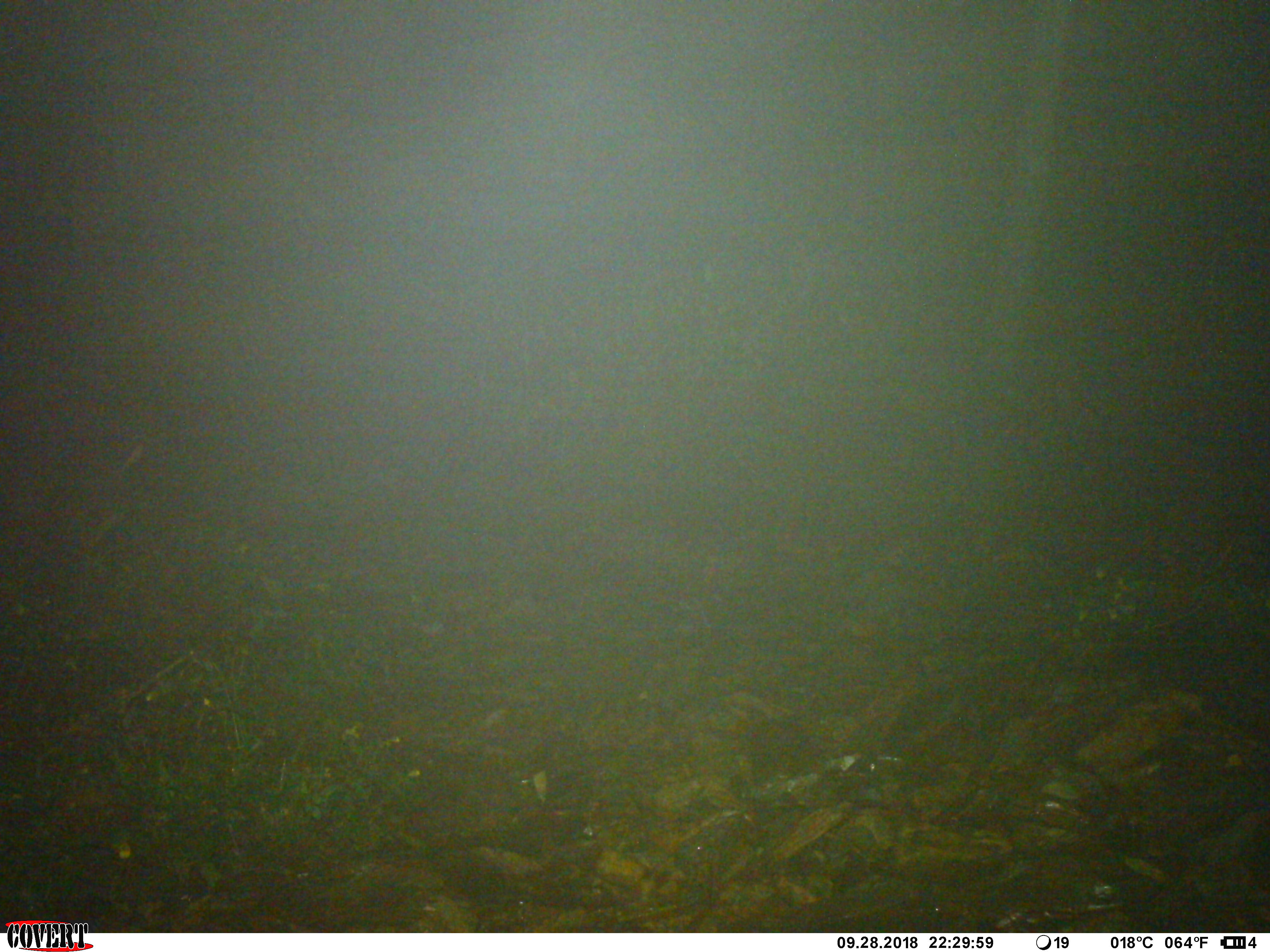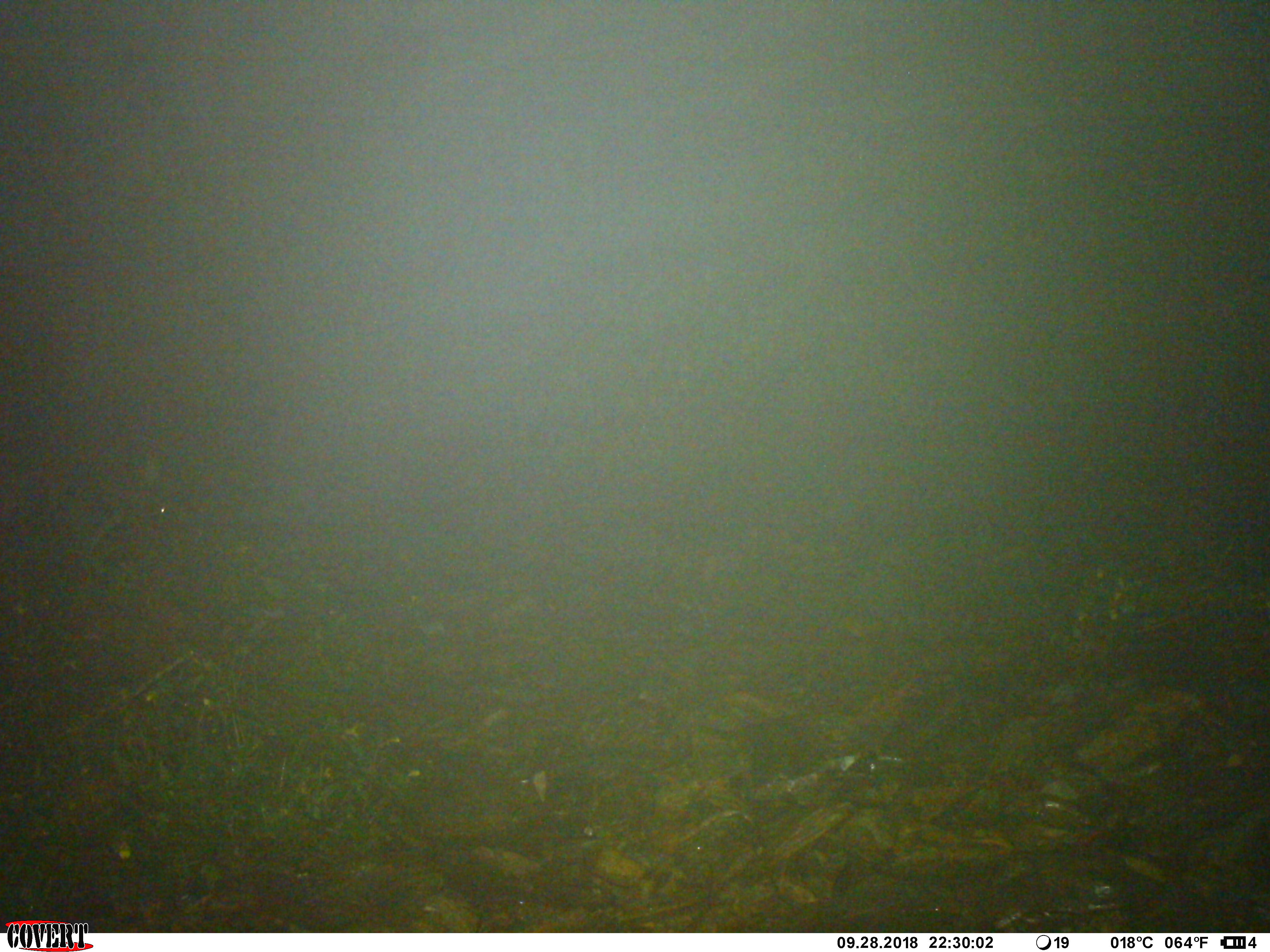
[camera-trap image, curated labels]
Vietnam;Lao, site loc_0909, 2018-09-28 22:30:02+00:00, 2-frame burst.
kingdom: Animalia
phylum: Chordata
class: Mammalia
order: Artiodactyla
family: Bovidae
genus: Capricornis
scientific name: Capricornis sumatraensis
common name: chinese serow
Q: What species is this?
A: Chinese serow (Capricornis sumatraensis).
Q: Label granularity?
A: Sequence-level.